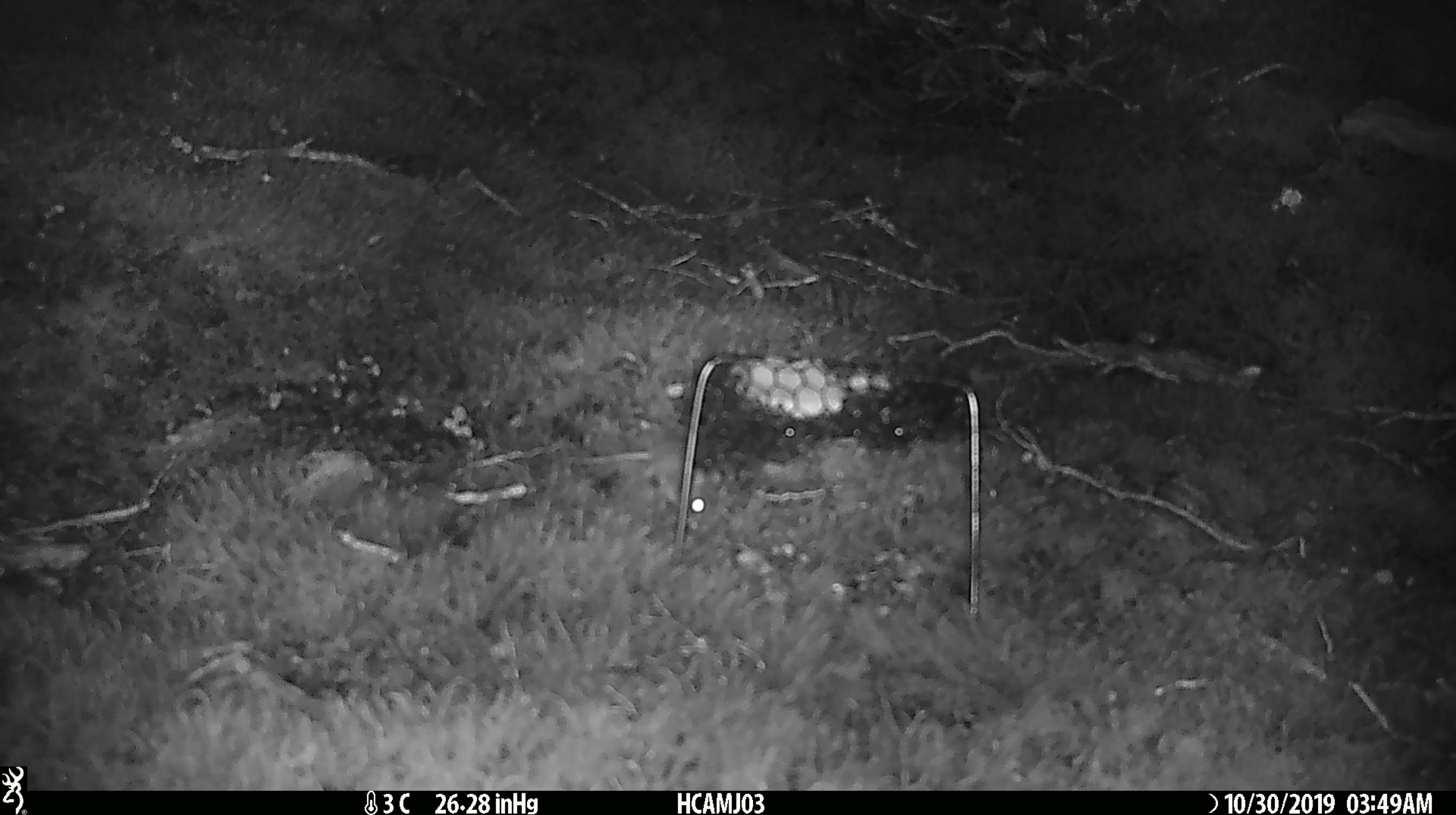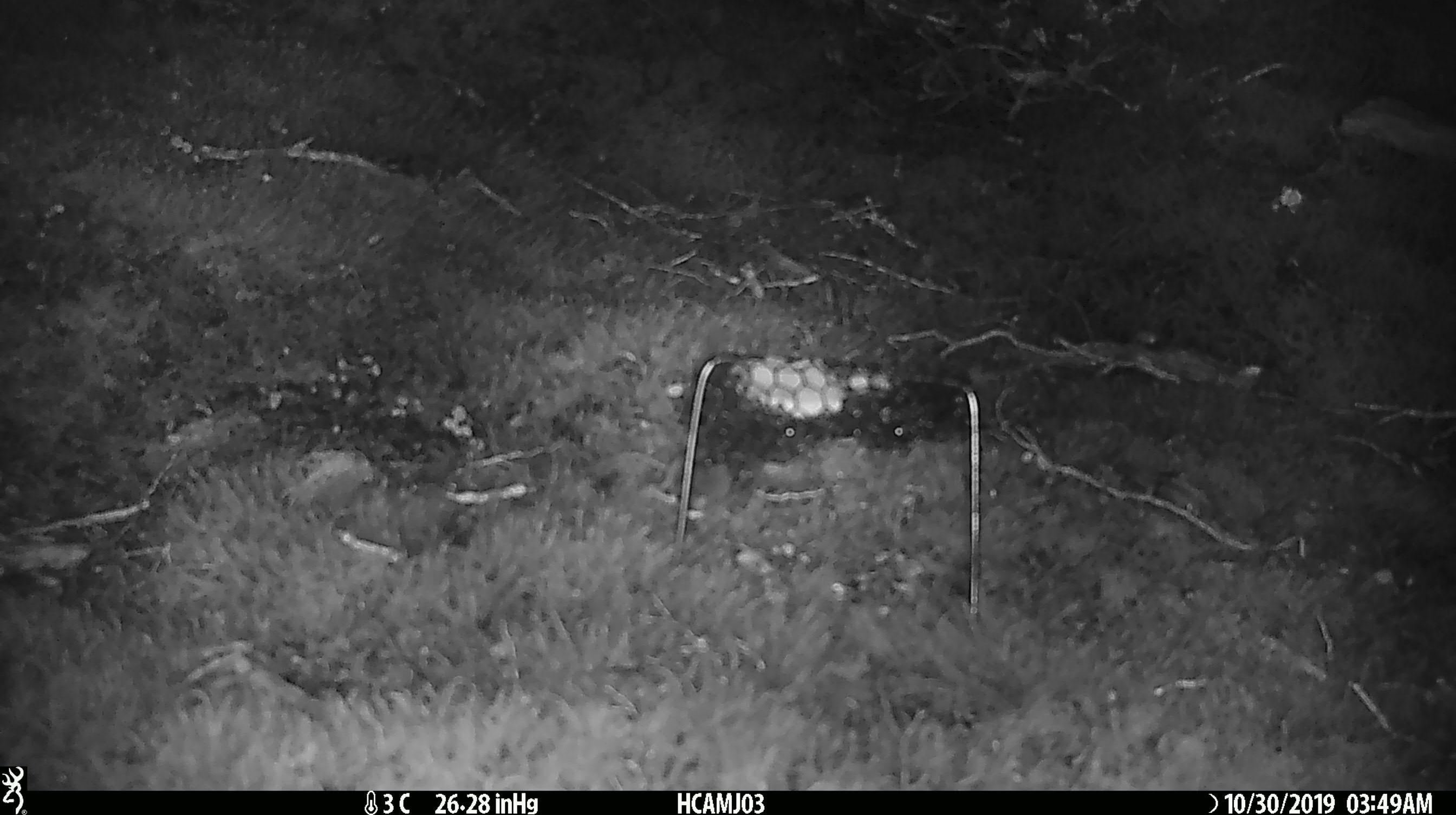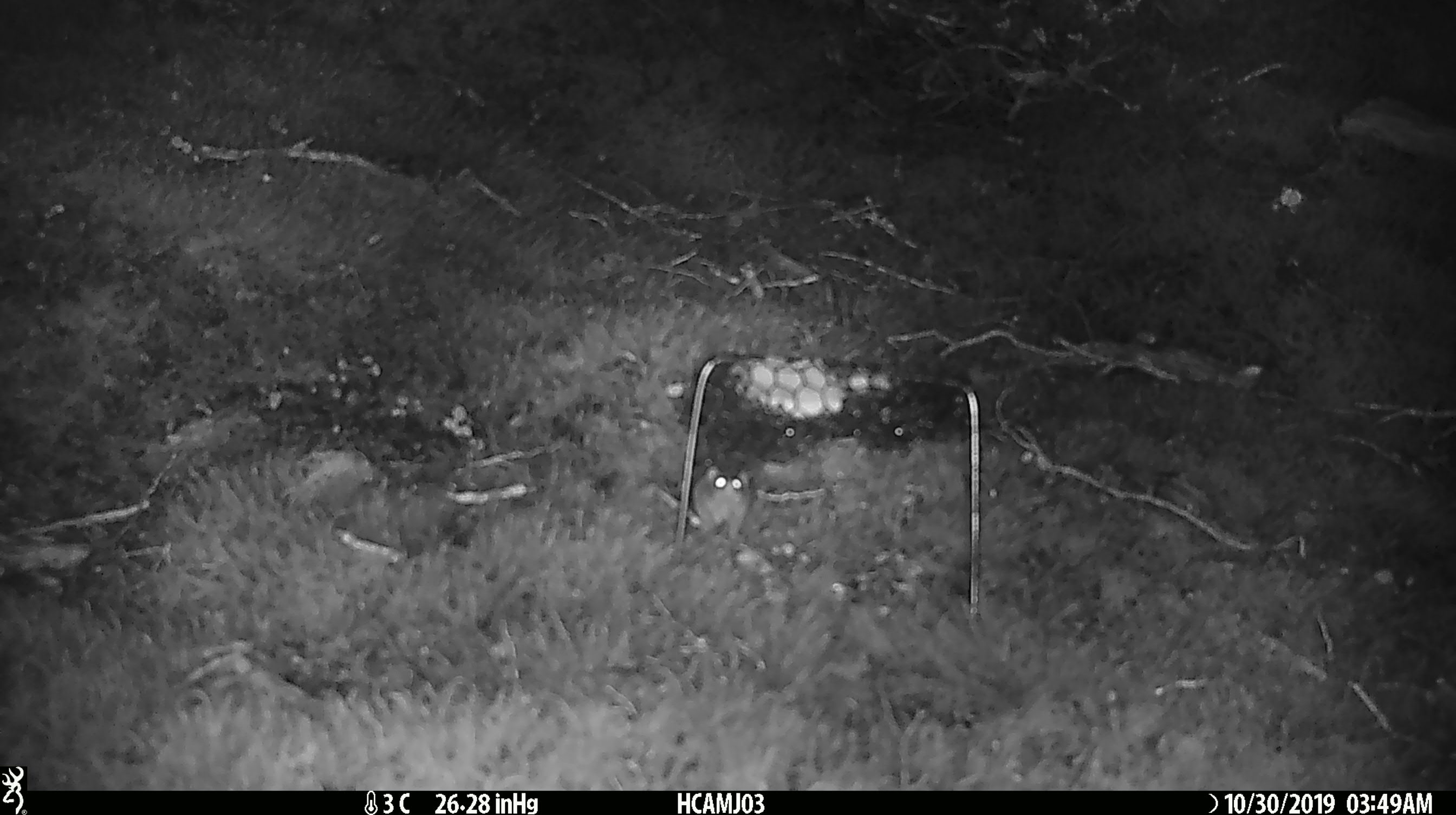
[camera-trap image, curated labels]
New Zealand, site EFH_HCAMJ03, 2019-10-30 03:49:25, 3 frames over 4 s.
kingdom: Animalia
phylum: Chordata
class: Mammalia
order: Rodentia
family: Muridae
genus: Mus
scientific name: Mus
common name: mouse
Mouse (Mus).